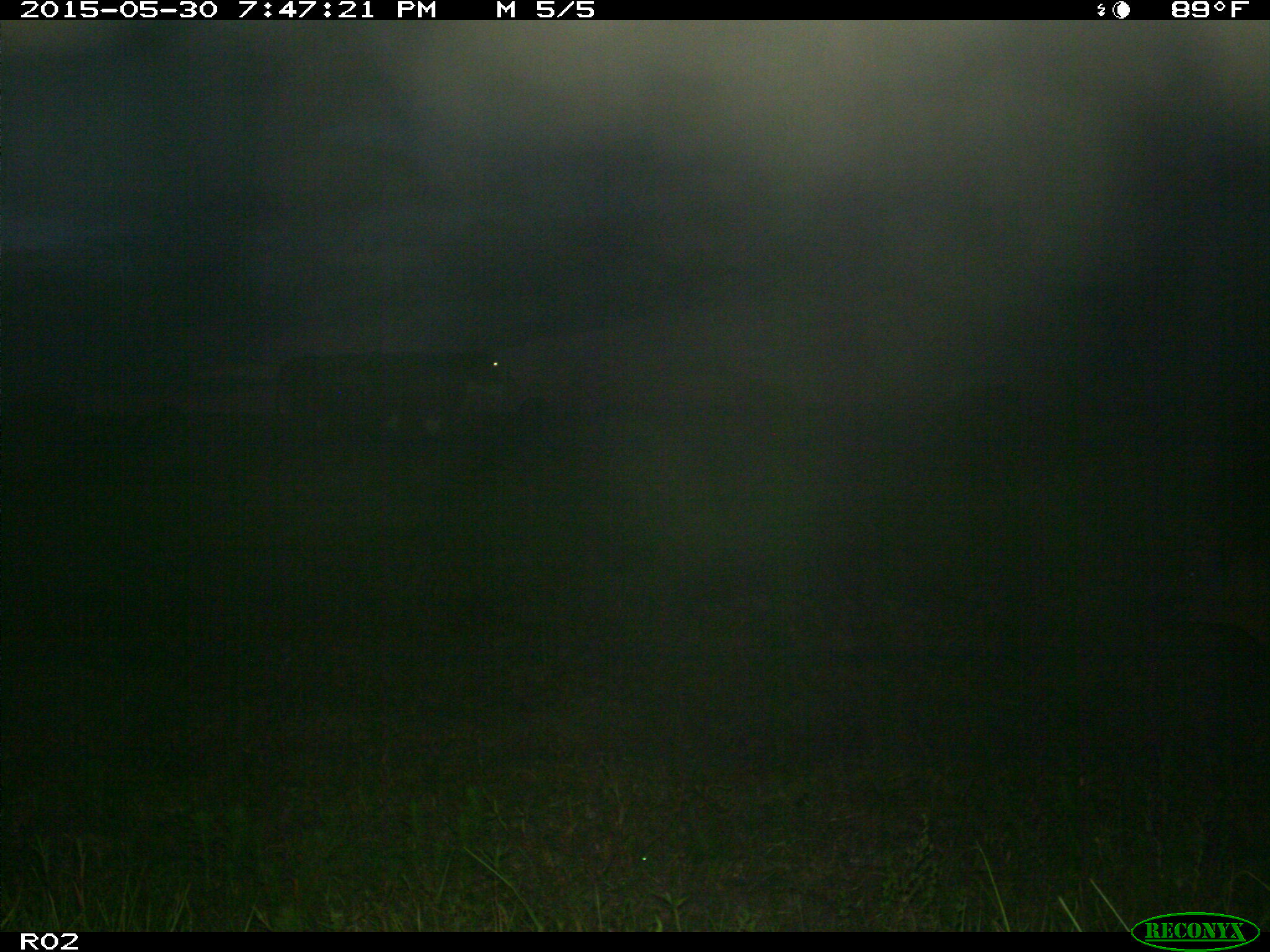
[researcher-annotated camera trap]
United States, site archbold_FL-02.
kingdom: Animalia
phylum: Chordata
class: Mammalia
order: Artiodactyla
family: Bovidae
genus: Bos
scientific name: Bos taurus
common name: domestic cow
Bos taurus (domestic cow).